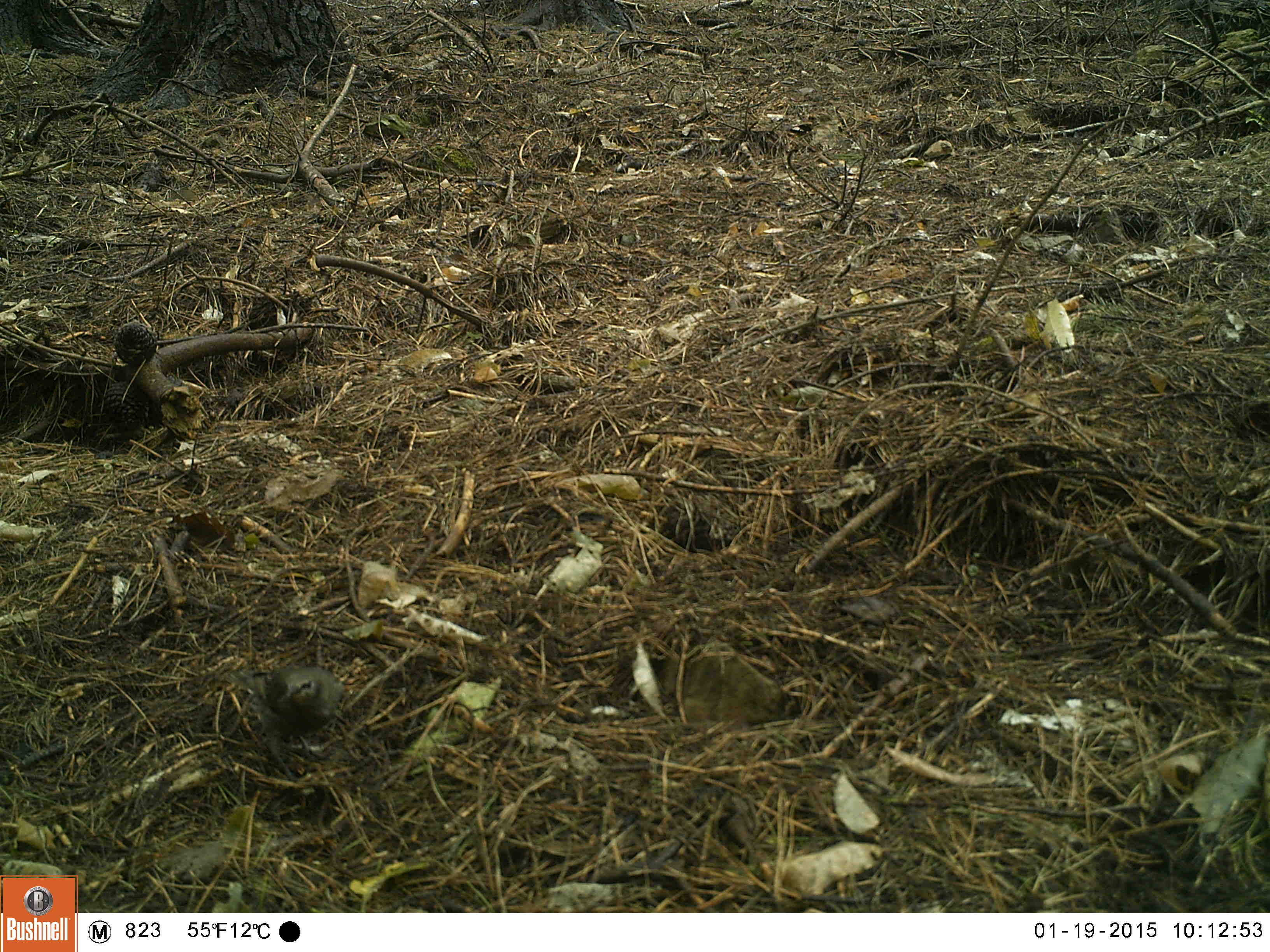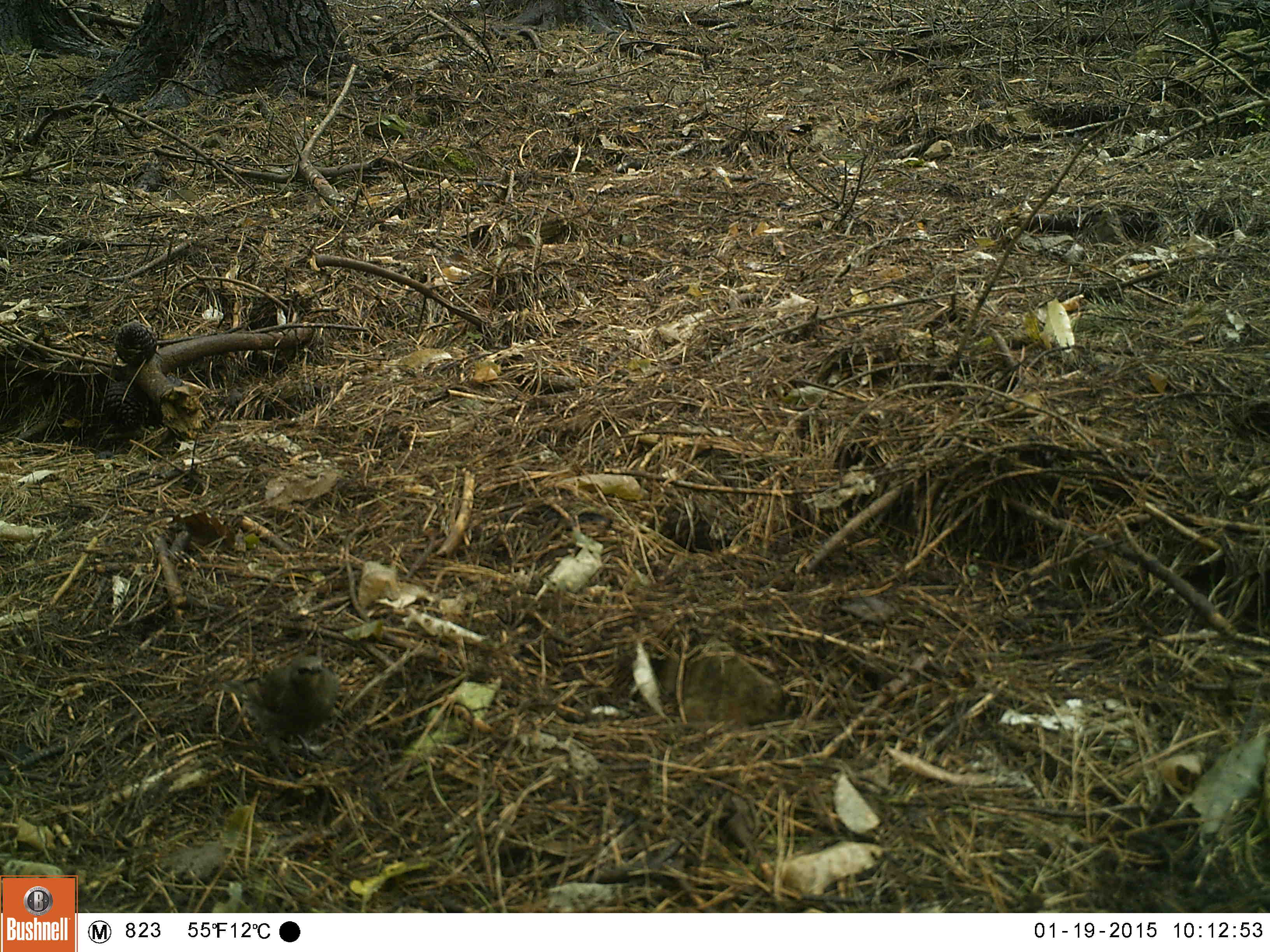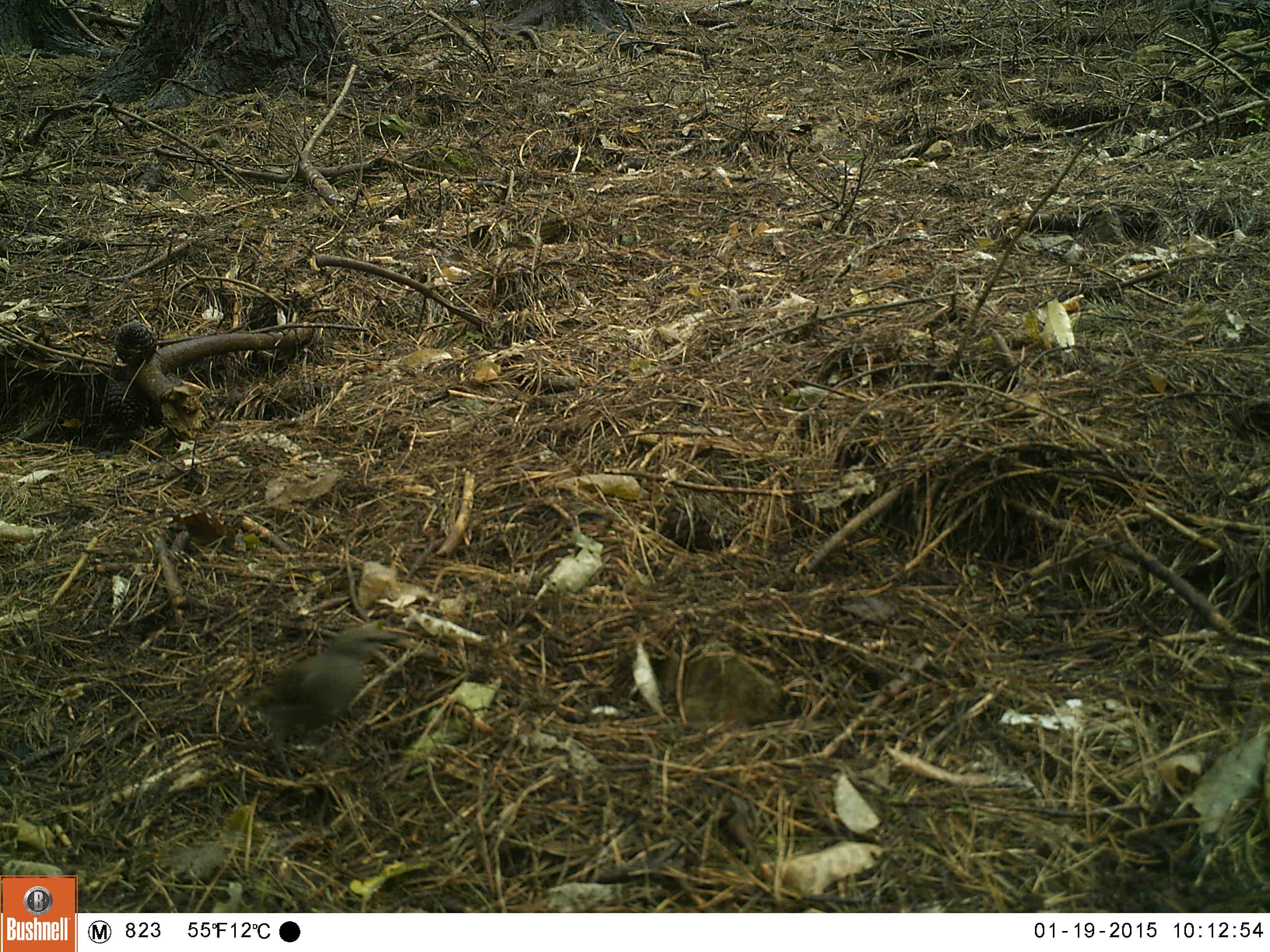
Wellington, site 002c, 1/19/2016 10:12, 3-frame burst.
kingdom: Animalia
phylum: Chordata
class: Aves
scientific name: Aves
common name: bird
Bird (Aves).